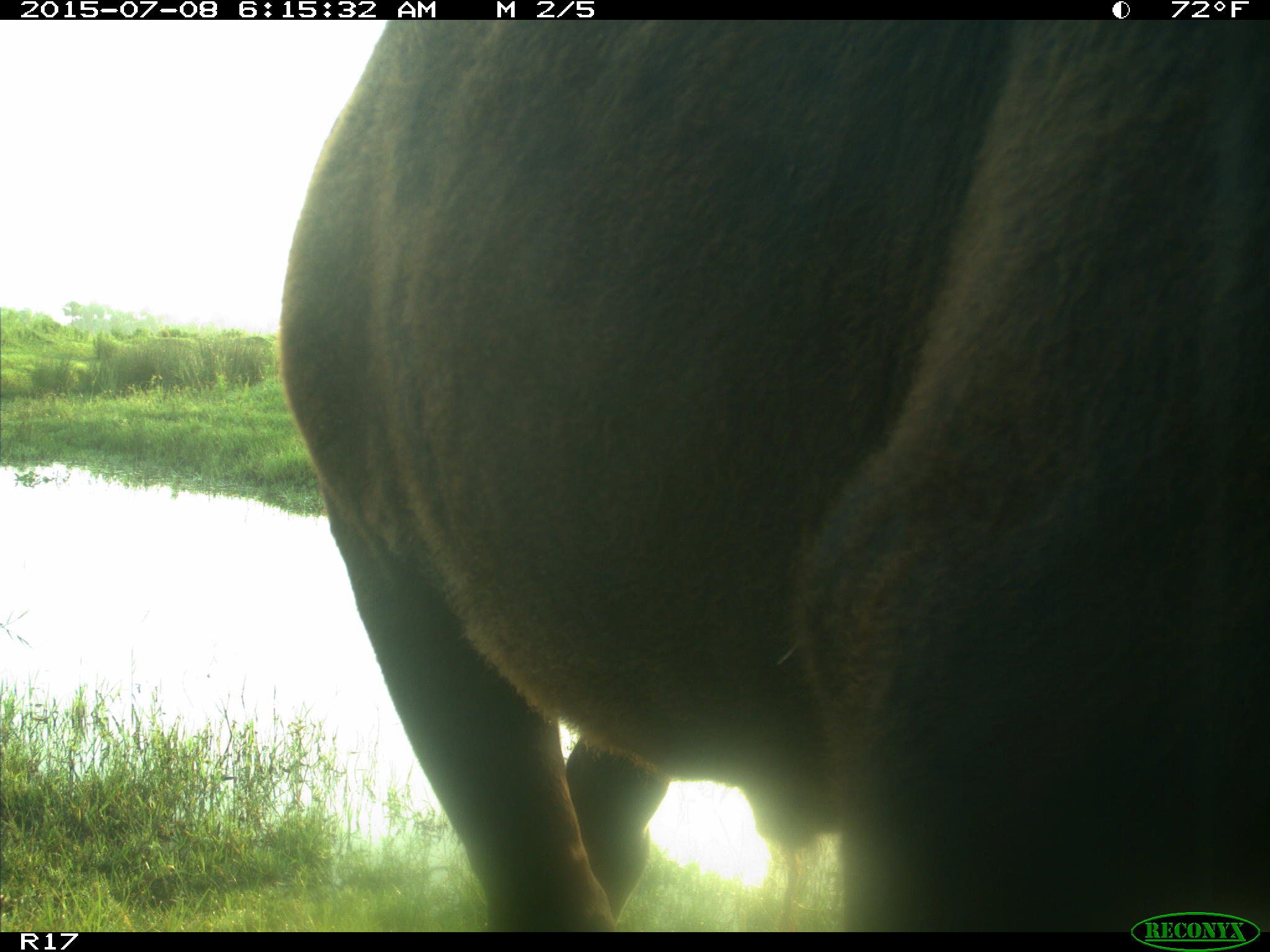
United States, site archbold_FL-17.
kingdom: Animalia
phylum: Chordata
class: Mammalia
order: Artiodactyla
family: Bovidae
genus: Bos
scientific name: Bos taurus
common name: domestic cow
Bos taurus (domestic cow).